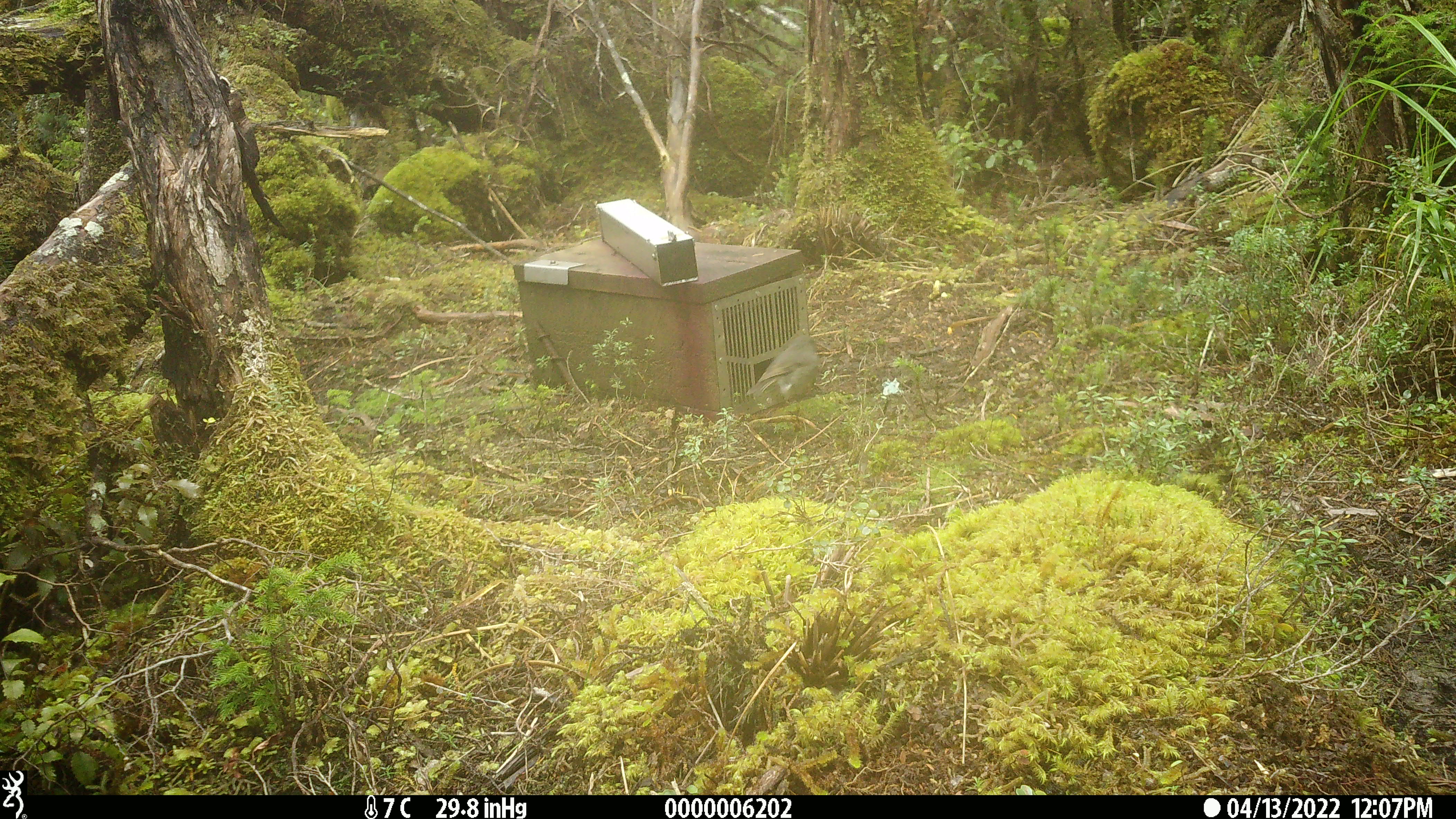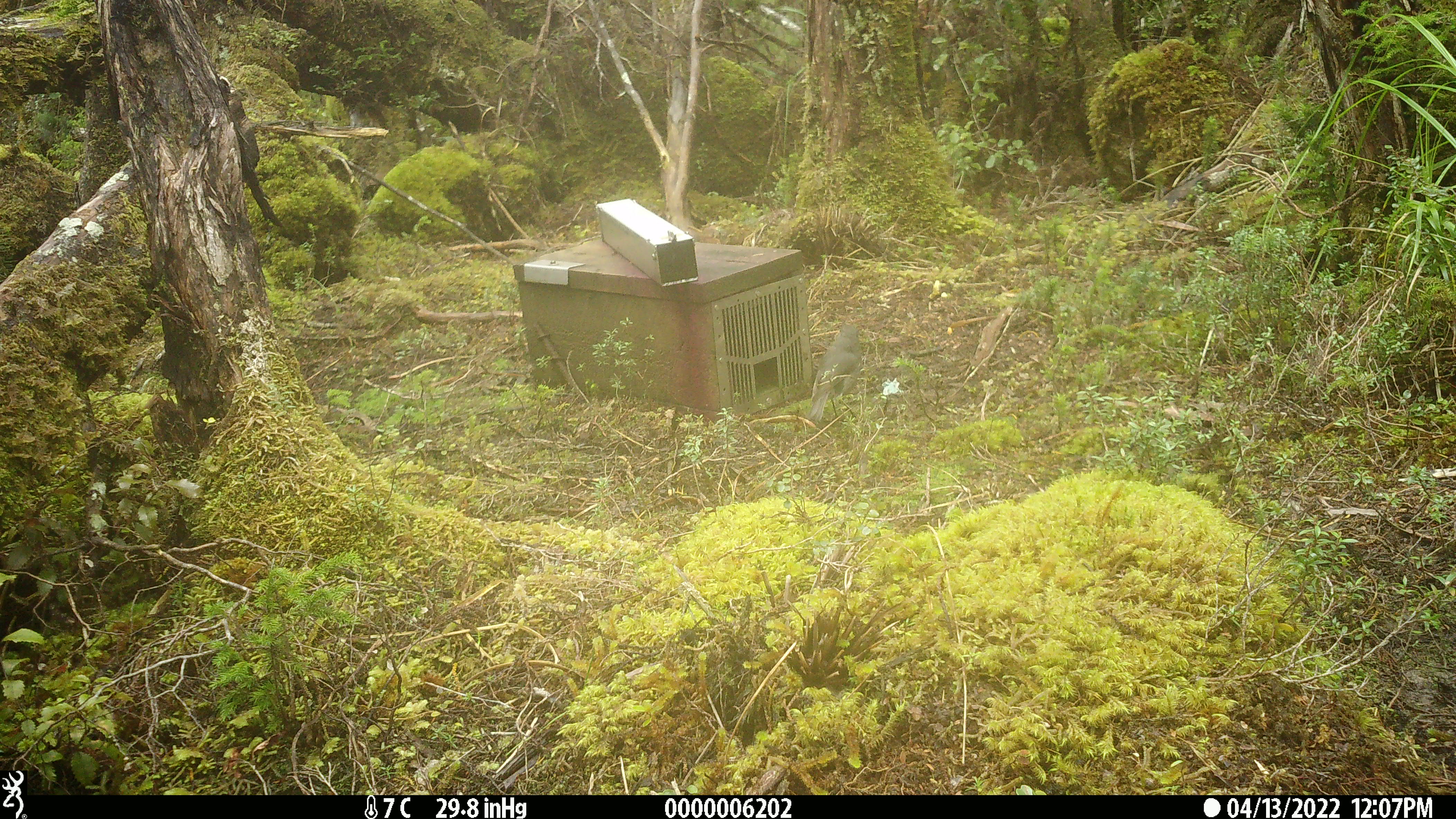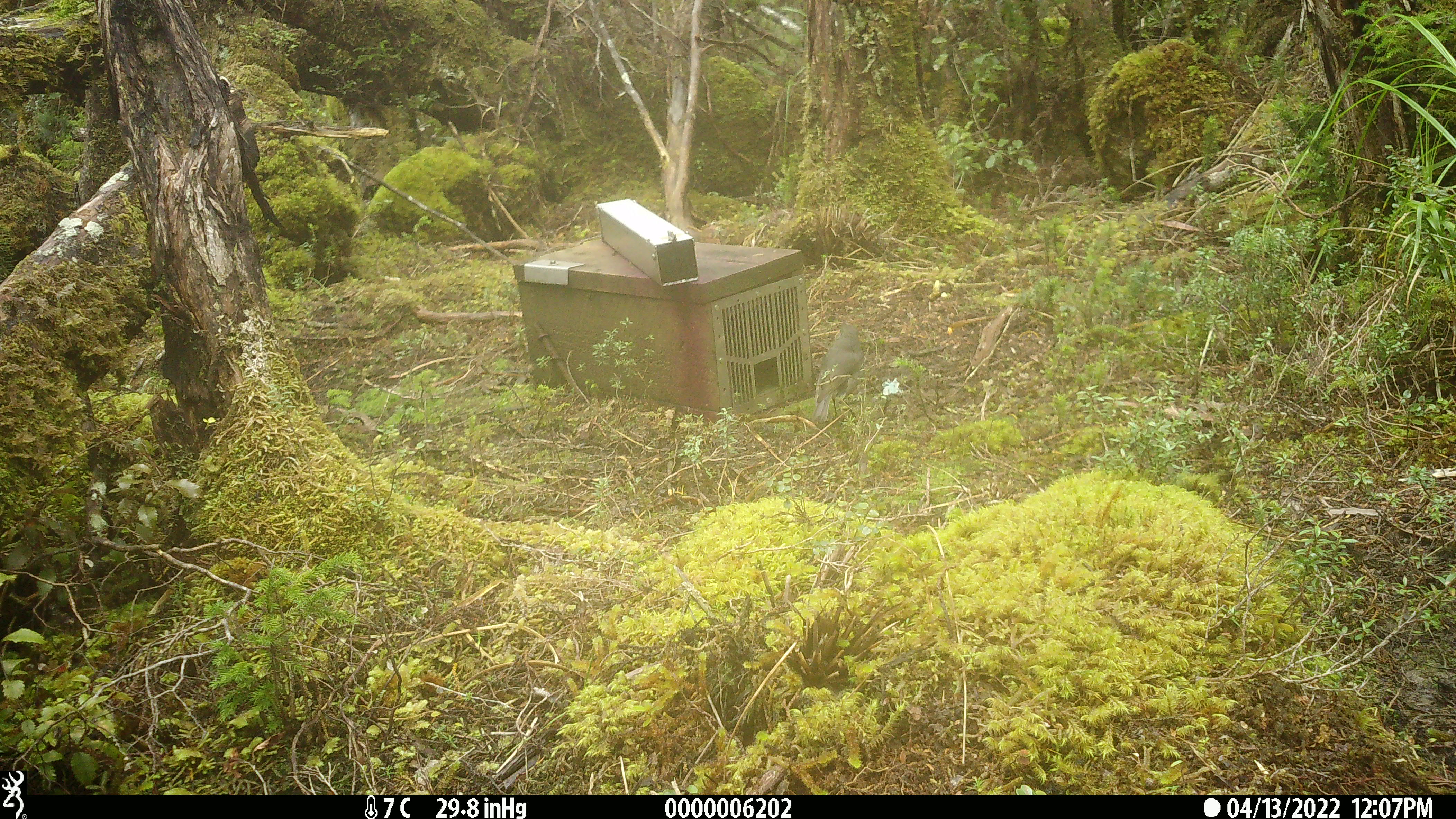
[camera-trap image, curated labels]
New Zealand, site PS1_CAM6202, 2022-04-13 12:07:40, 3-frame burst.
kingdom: Animalia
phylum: Chordata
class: Aves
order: Passeriformes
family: Petroicidae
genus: Petroica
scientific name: Petroica australis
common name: new zealand robin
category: robin